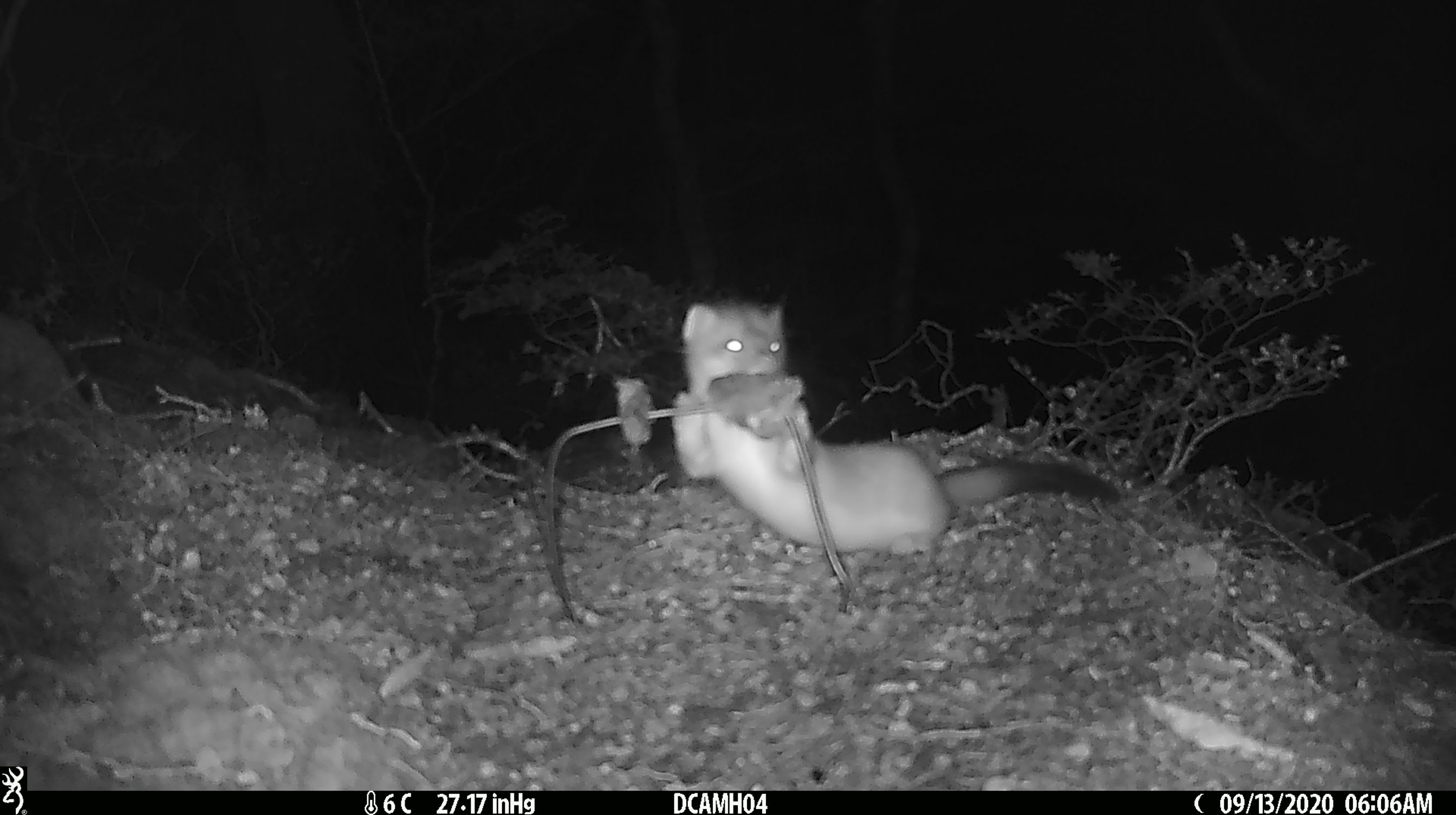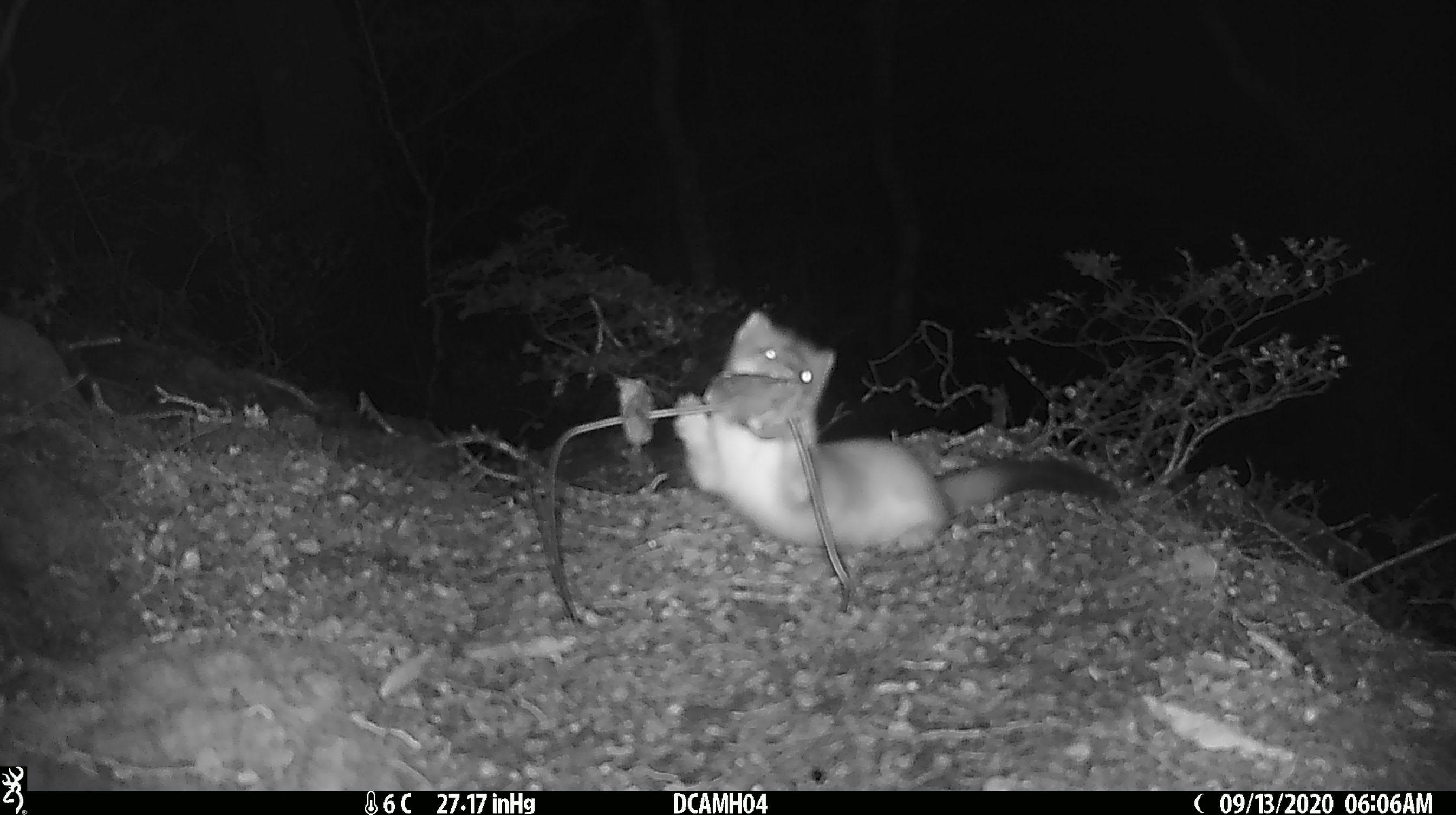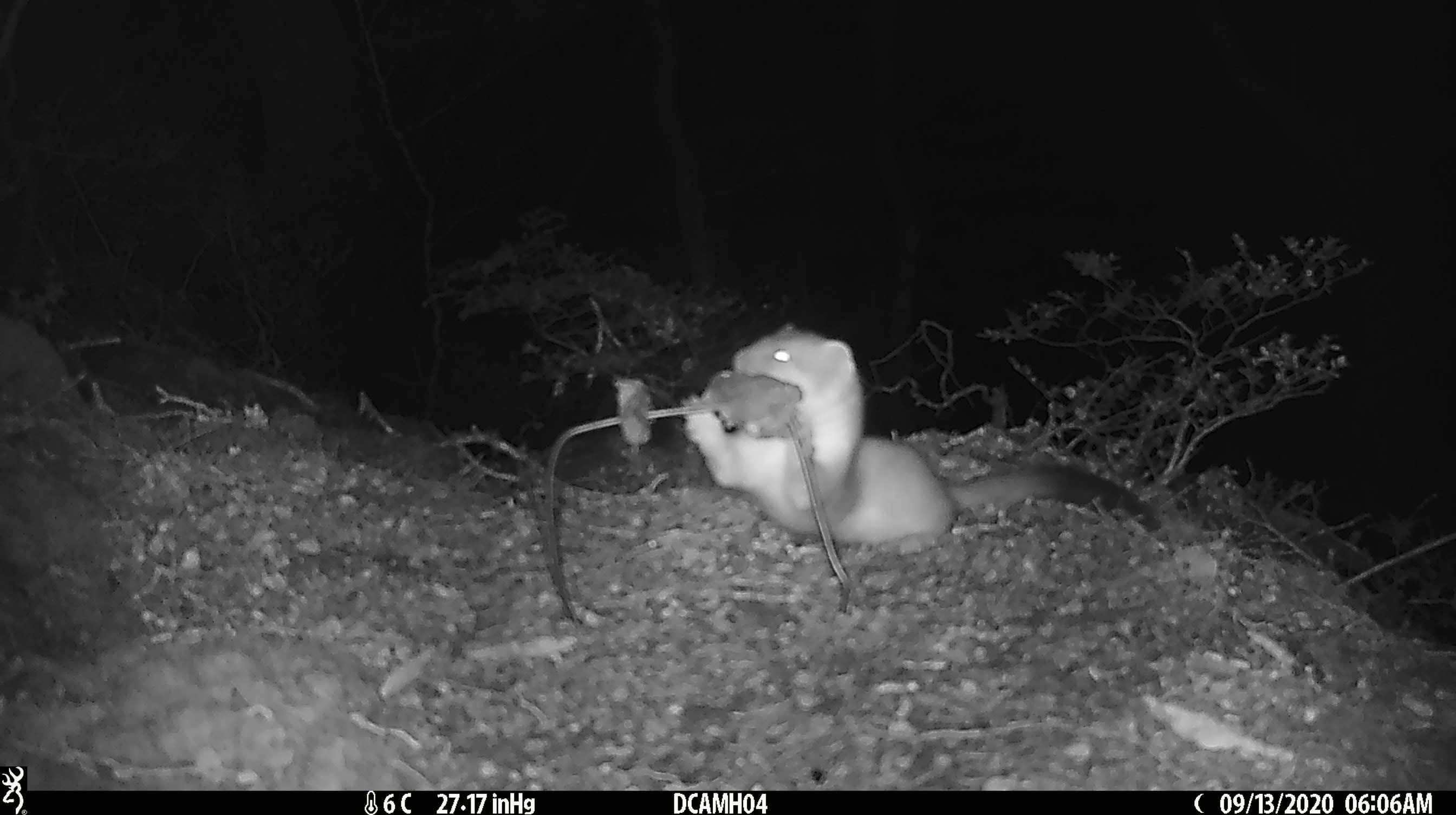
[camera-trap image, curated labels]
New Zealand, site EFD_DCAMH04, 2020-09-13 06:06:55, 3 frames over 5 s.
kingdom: Animalia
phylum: Chordata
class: Mammalia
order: Carnivora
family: Mustelidae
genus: Mustela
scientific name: Mustela erminea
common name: stoat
Stoat (Mustela erminea).